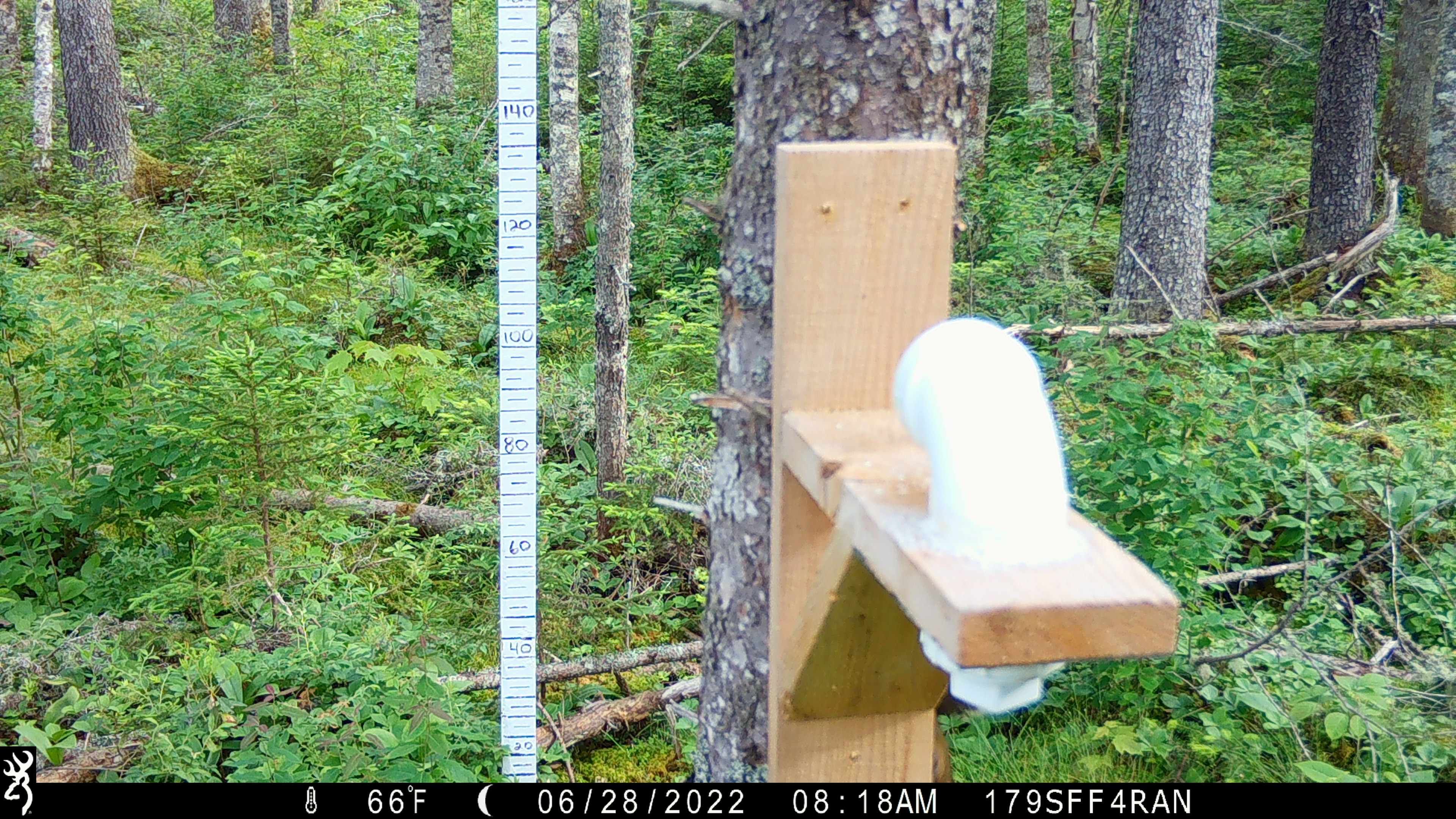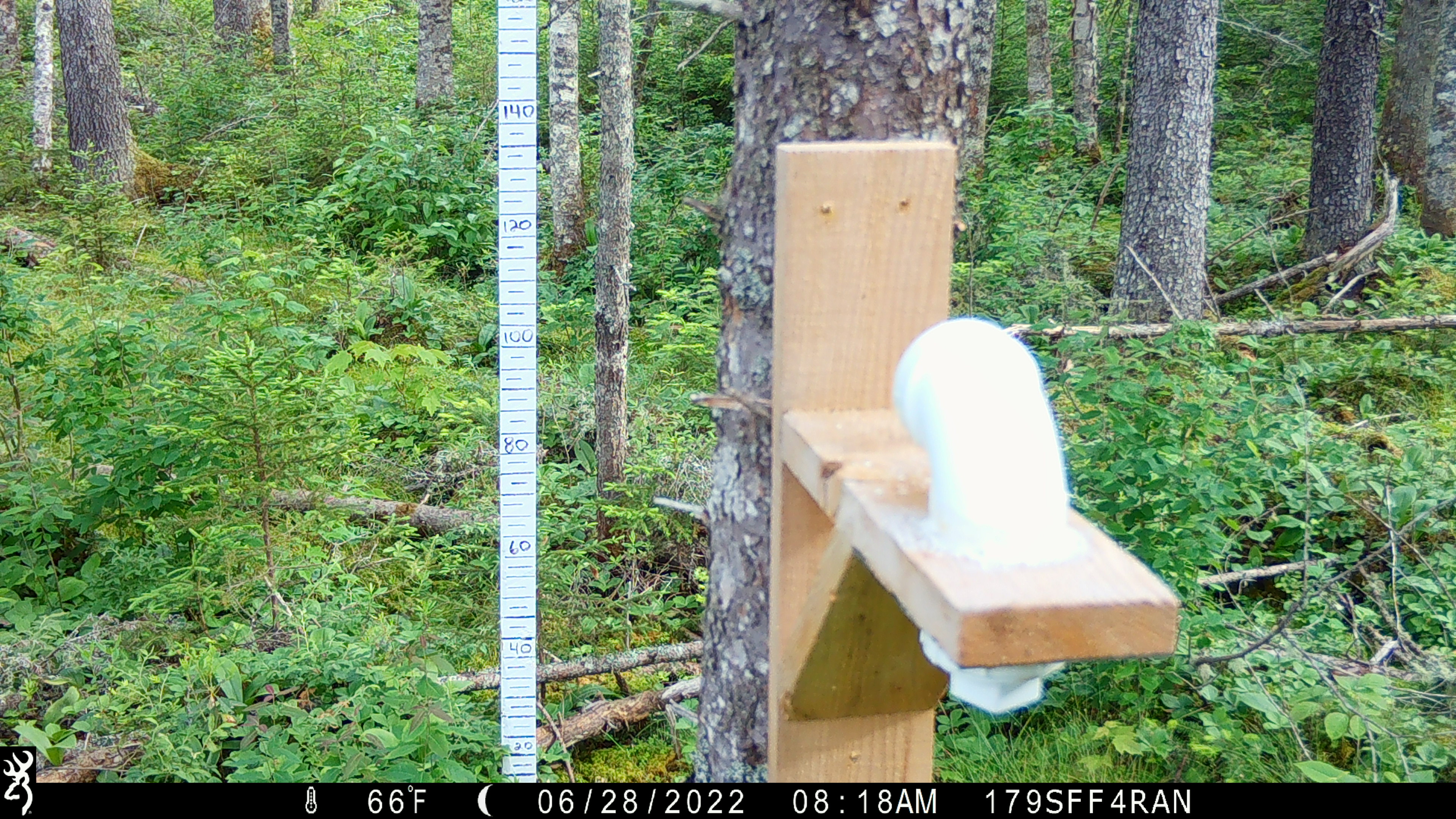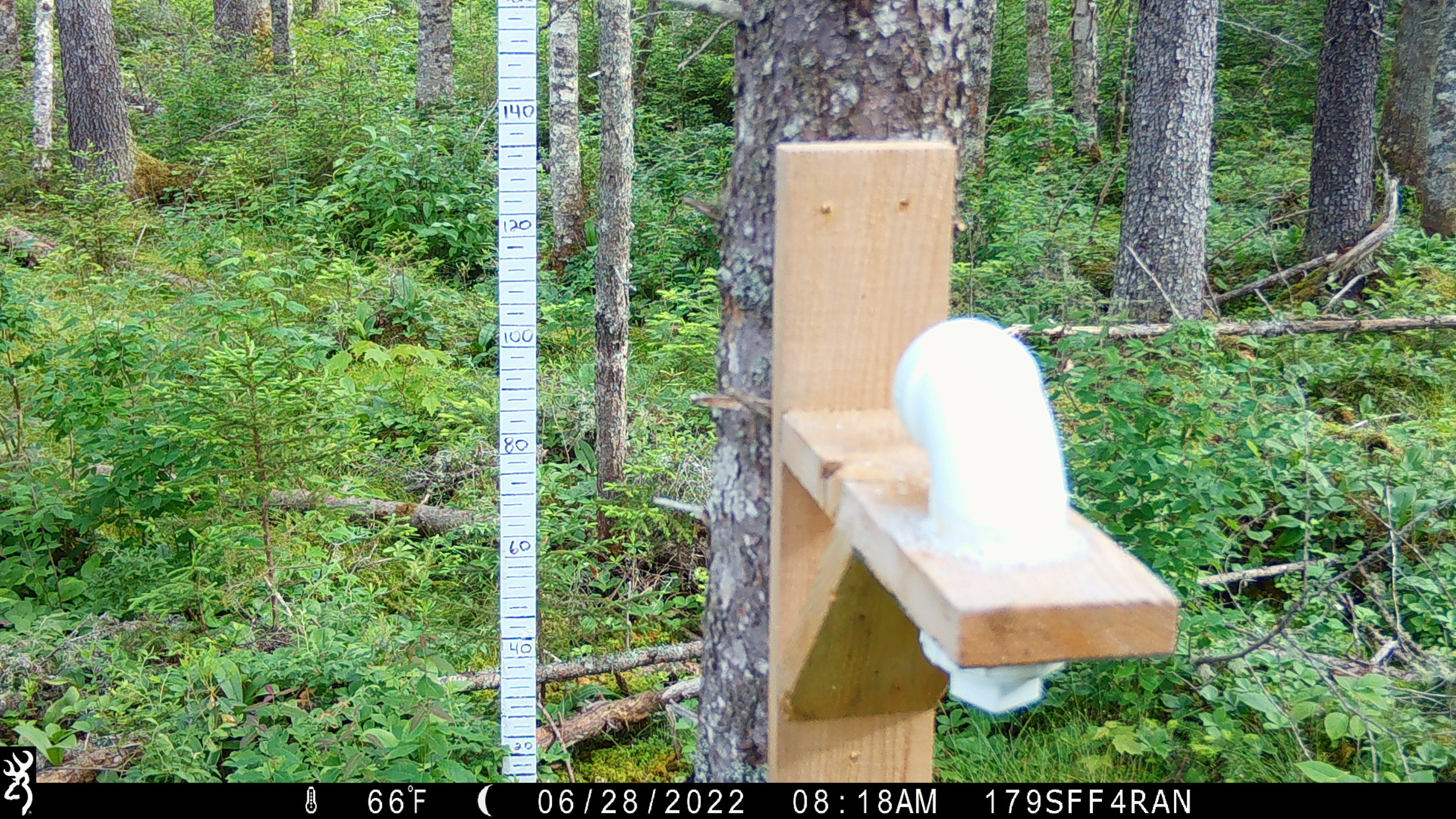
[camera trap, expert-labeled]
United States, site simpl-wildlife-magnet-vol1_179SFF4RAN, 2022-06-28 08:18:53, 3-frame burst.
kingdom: Animalia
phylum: Chordata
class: Mammalia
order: Rodentia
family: Sciuridae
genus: Tamiasciurus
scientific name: Tamiasciurus hudsonicus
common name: red squirrel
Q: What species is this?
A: Red squirrel (Tamiasciurus hudsonicus).